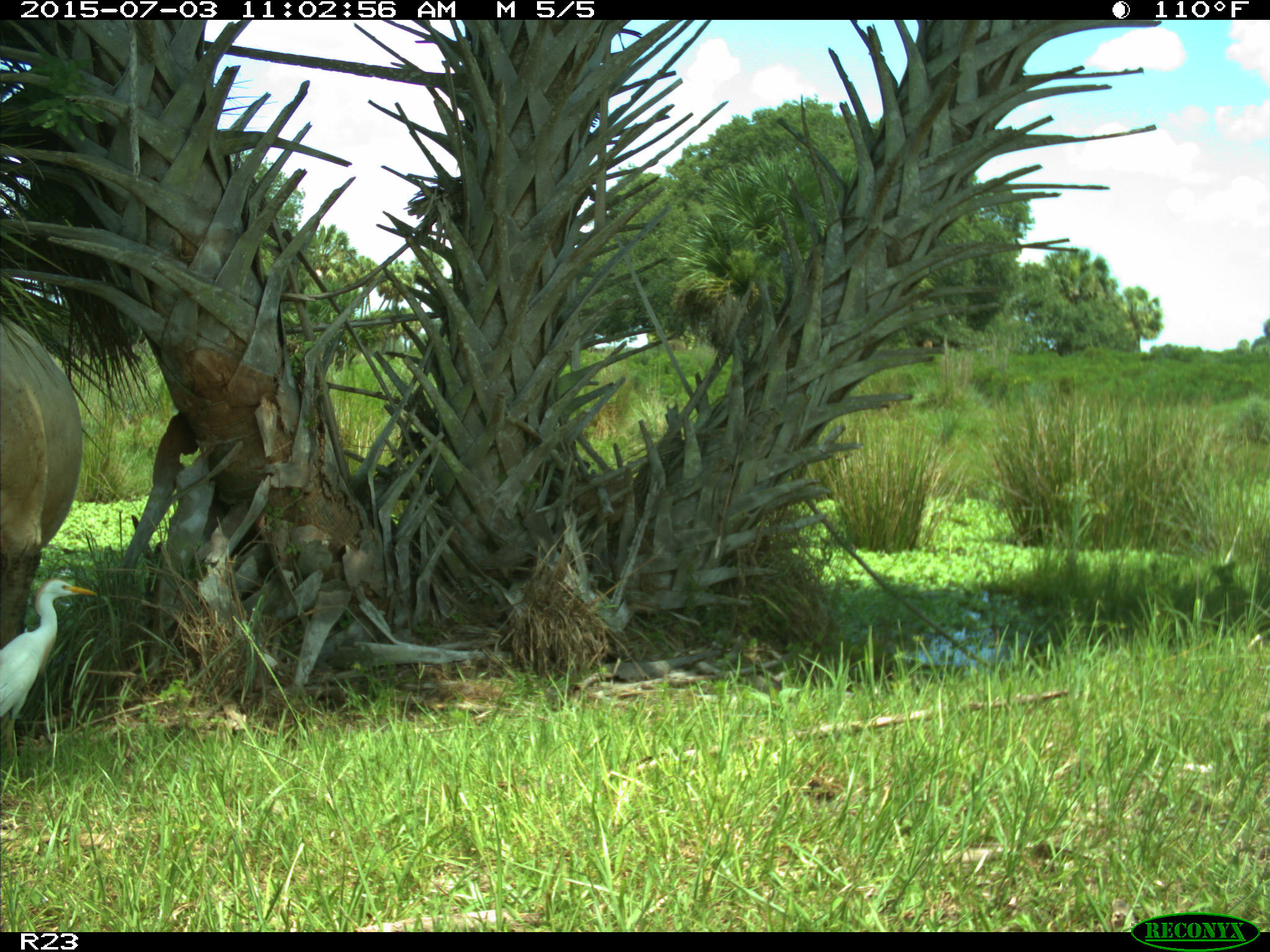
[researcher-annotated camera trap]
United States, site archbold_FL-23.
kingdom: Animalia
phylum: Chordata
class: Mammalia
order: Artiodactyla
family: Bovidae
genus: Bos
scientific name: Bos taurus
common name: domestic cow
Bos taurus (domestic cow).